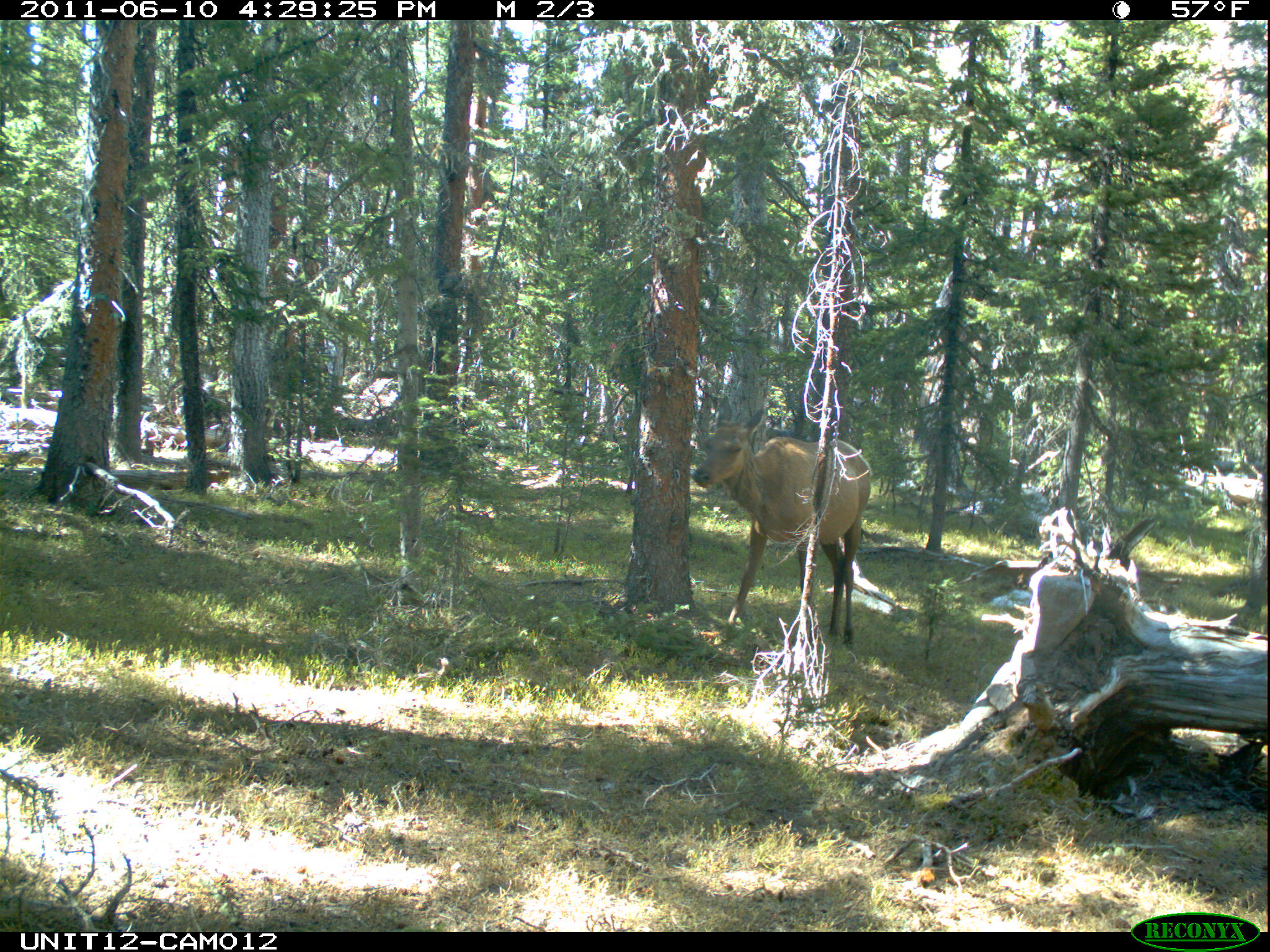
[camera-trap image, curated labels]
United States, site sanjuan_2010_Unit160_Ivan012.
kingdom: Animalia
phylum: Chordata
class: Mammalia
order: Artiodactyla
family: Cervidae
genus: Cervus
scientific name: Cervus elaphus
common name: red deer